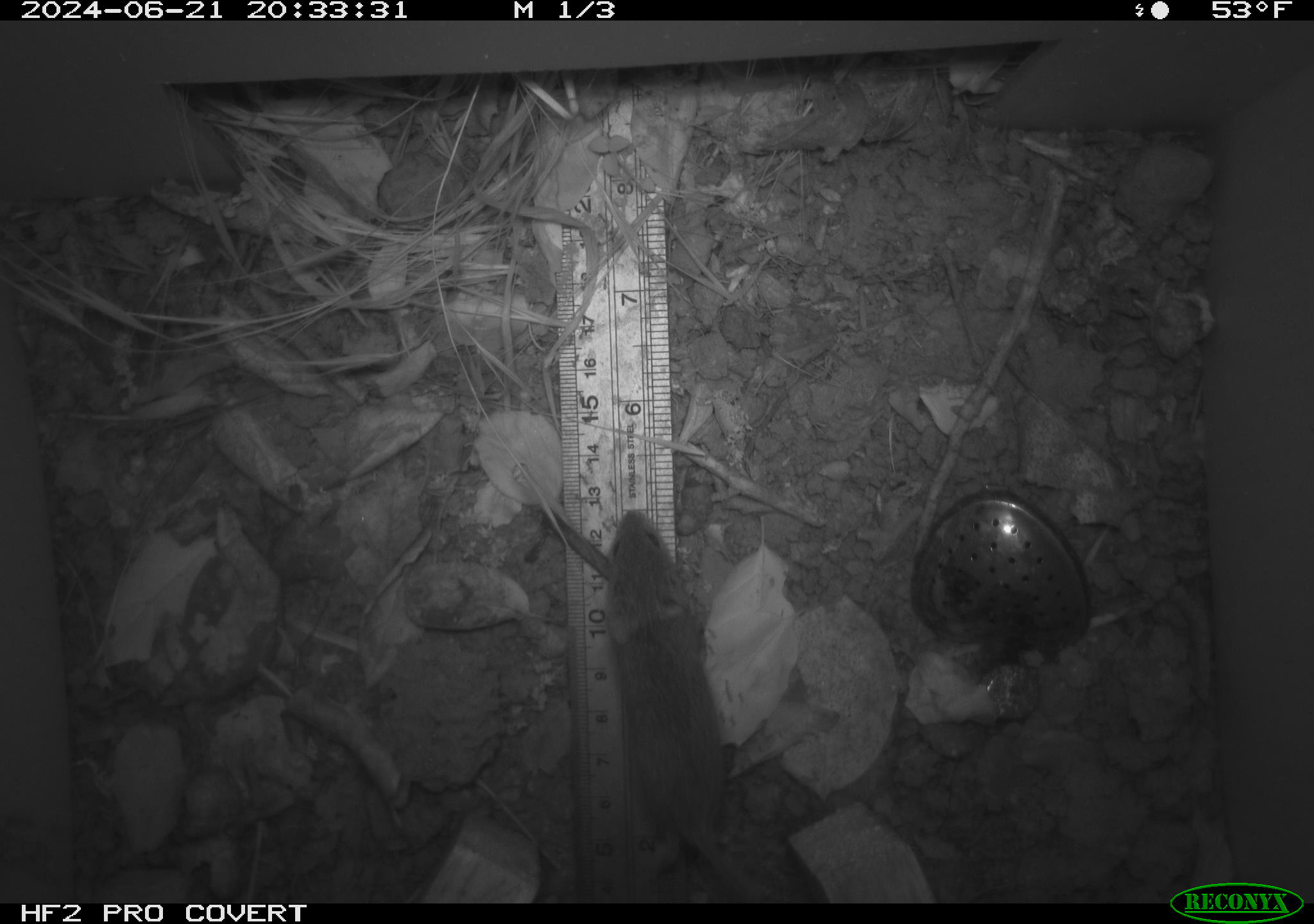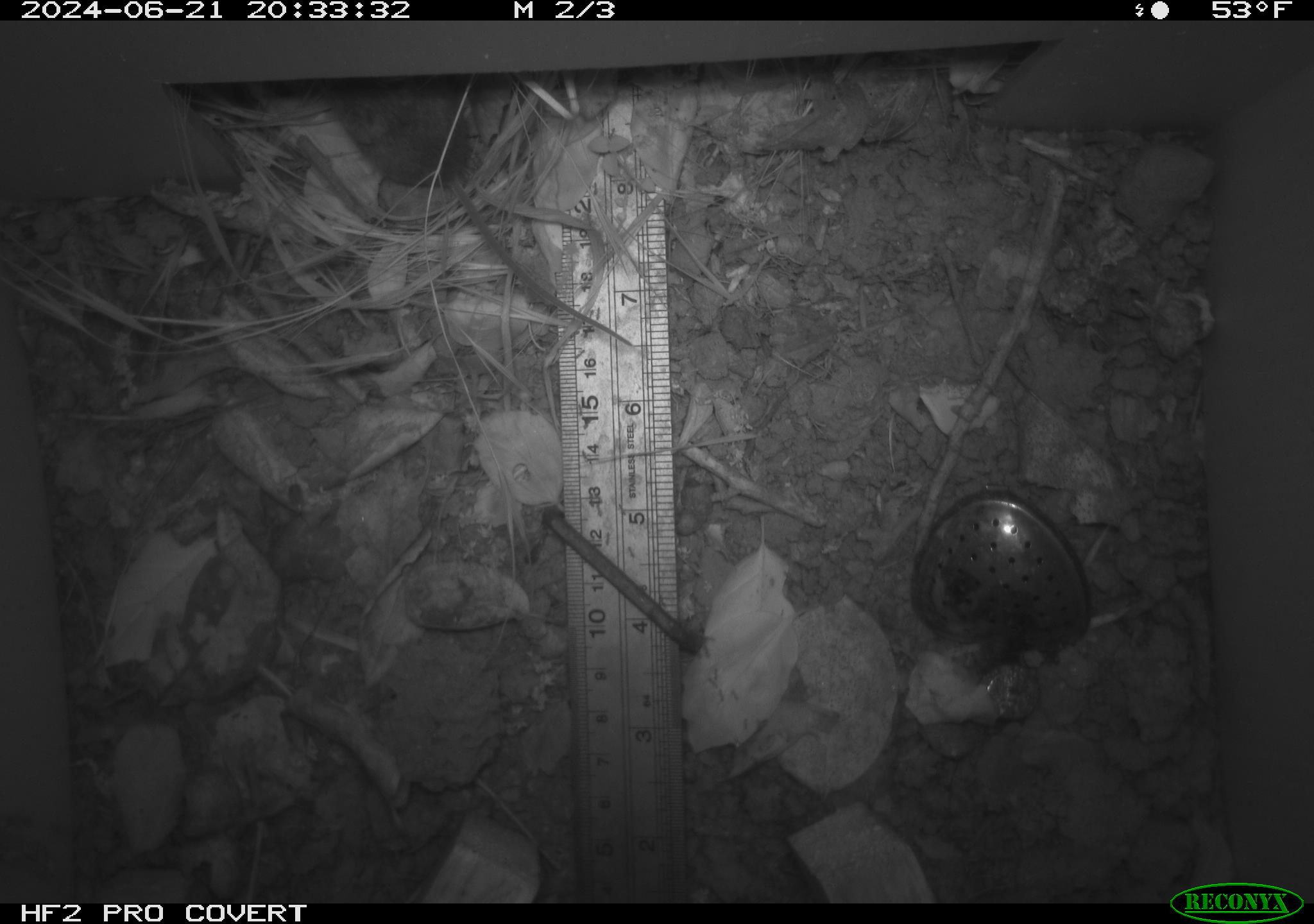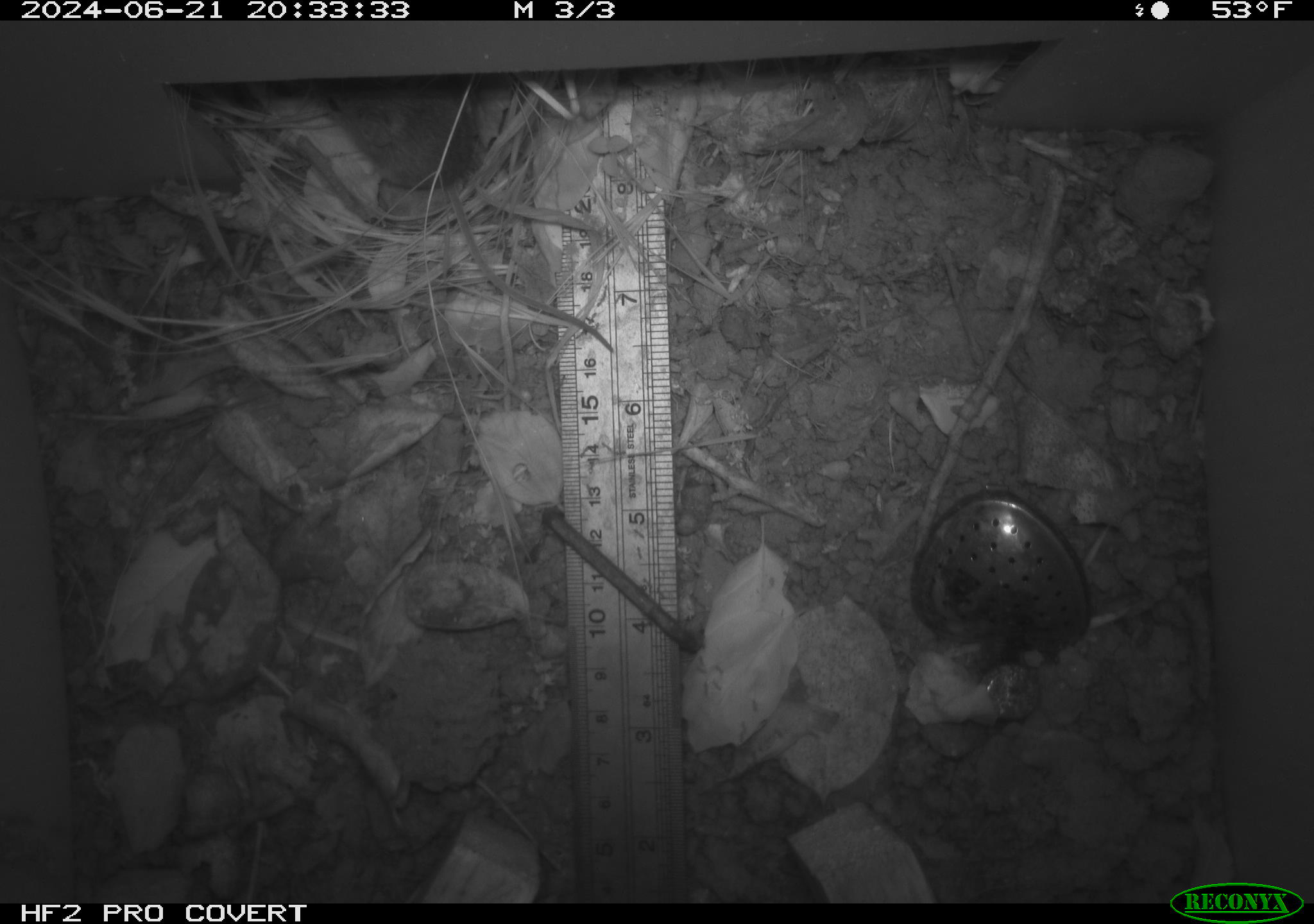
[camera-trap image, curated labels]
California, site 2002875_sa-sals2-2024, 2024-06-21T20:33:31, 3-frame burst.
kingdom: Animalia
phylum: Chordata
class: Mammalia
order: Rodentia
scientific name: Rodentia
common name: mouse species